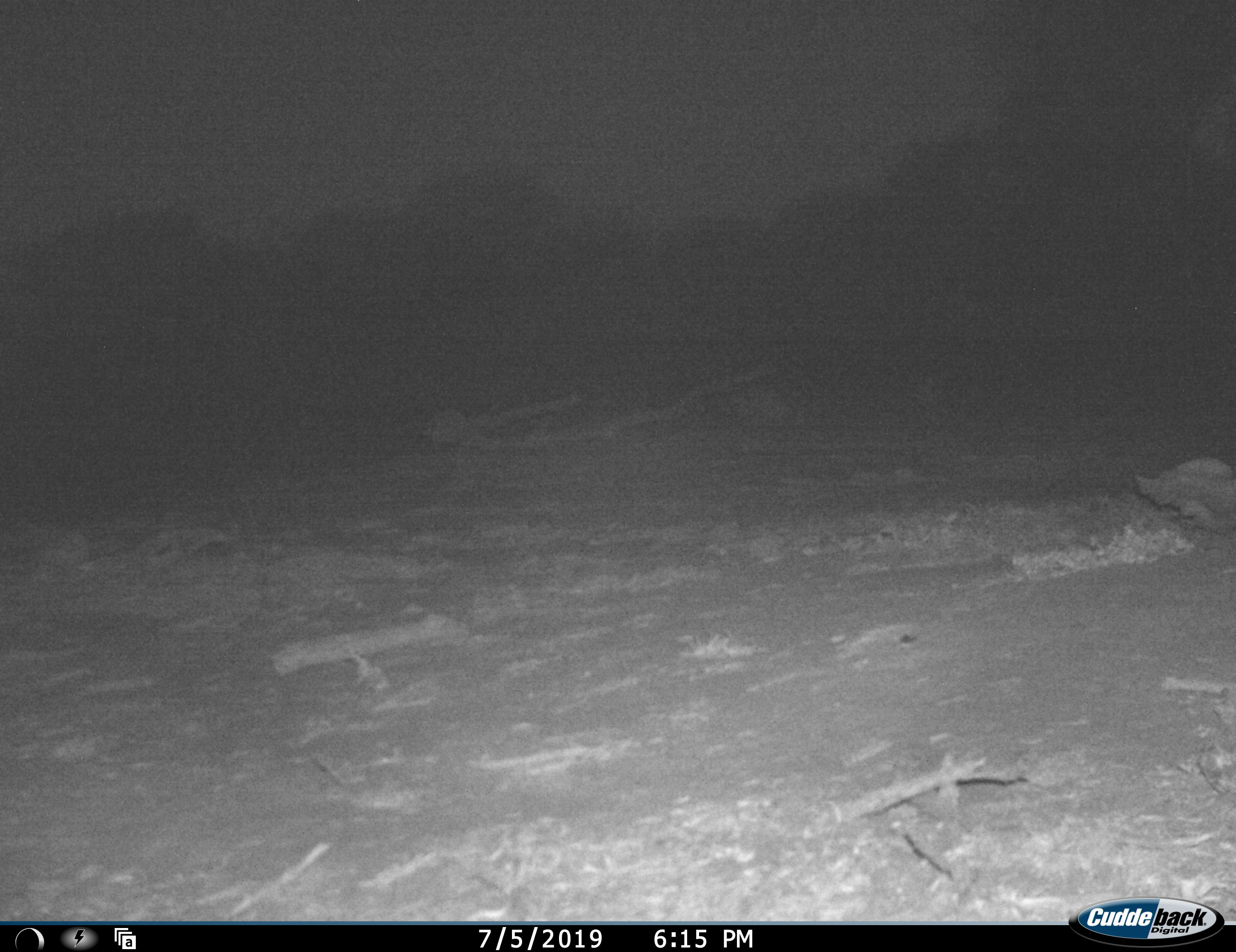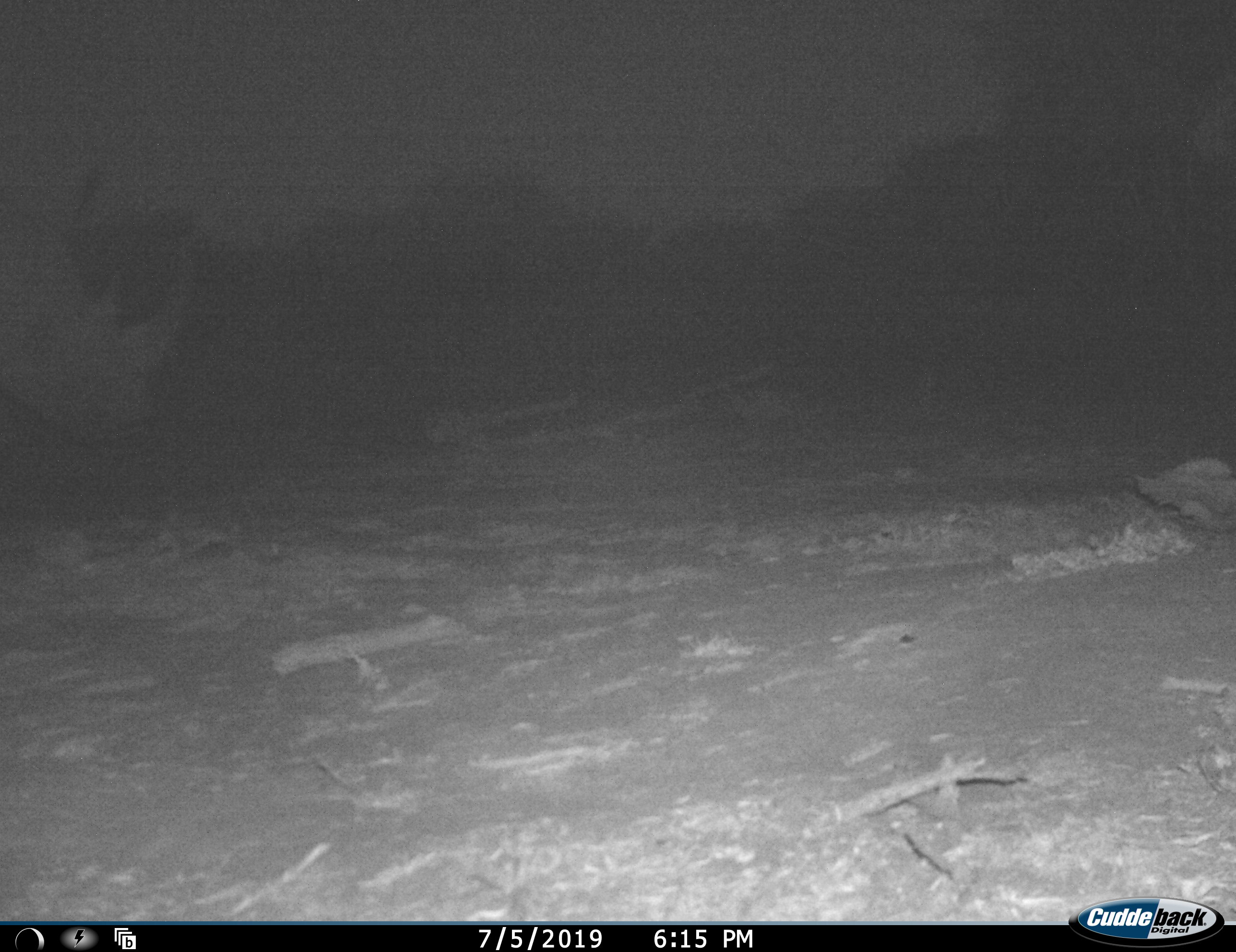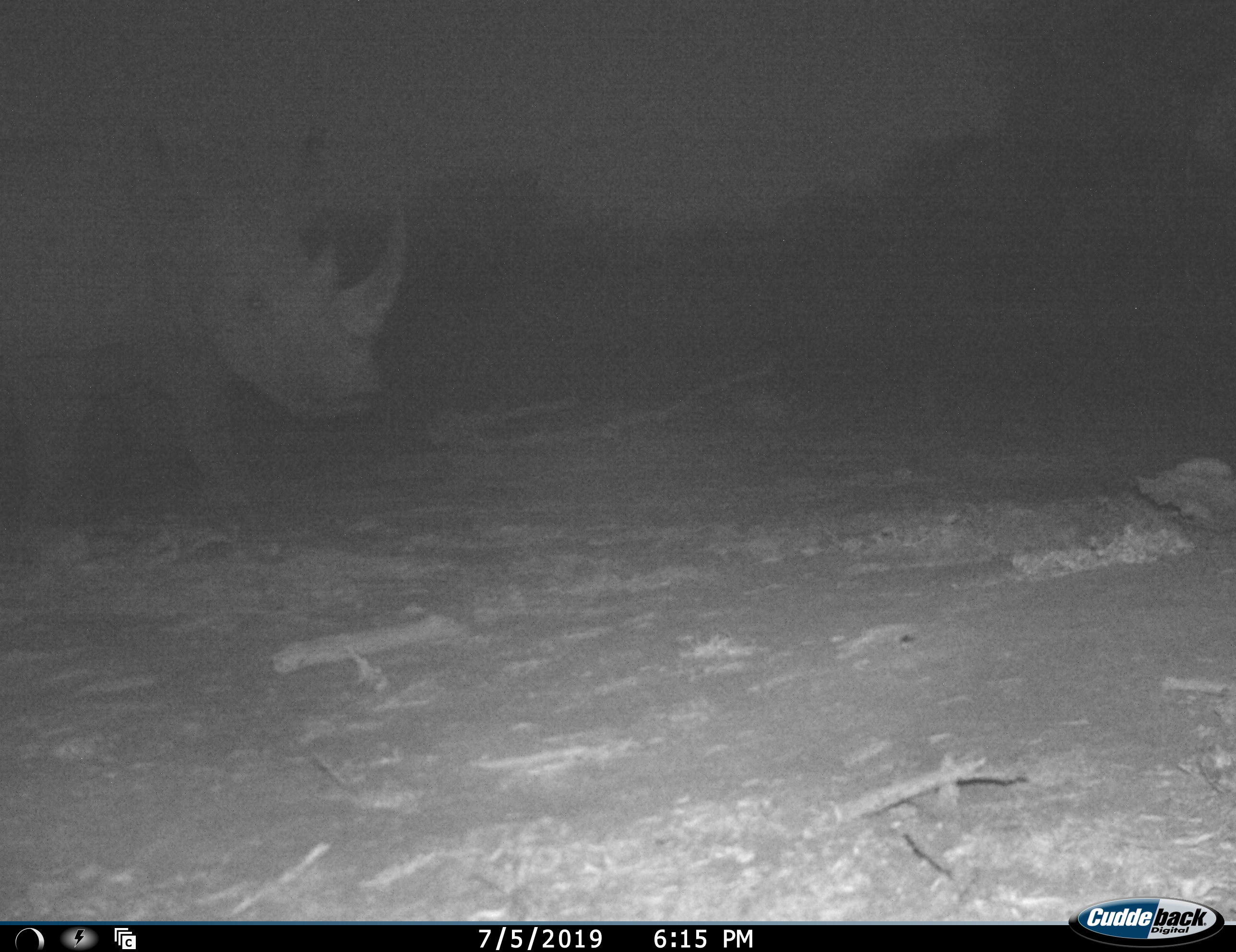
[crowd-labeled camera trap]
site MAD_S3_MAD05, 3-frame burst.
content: unidentified animal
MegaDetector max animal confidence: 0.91